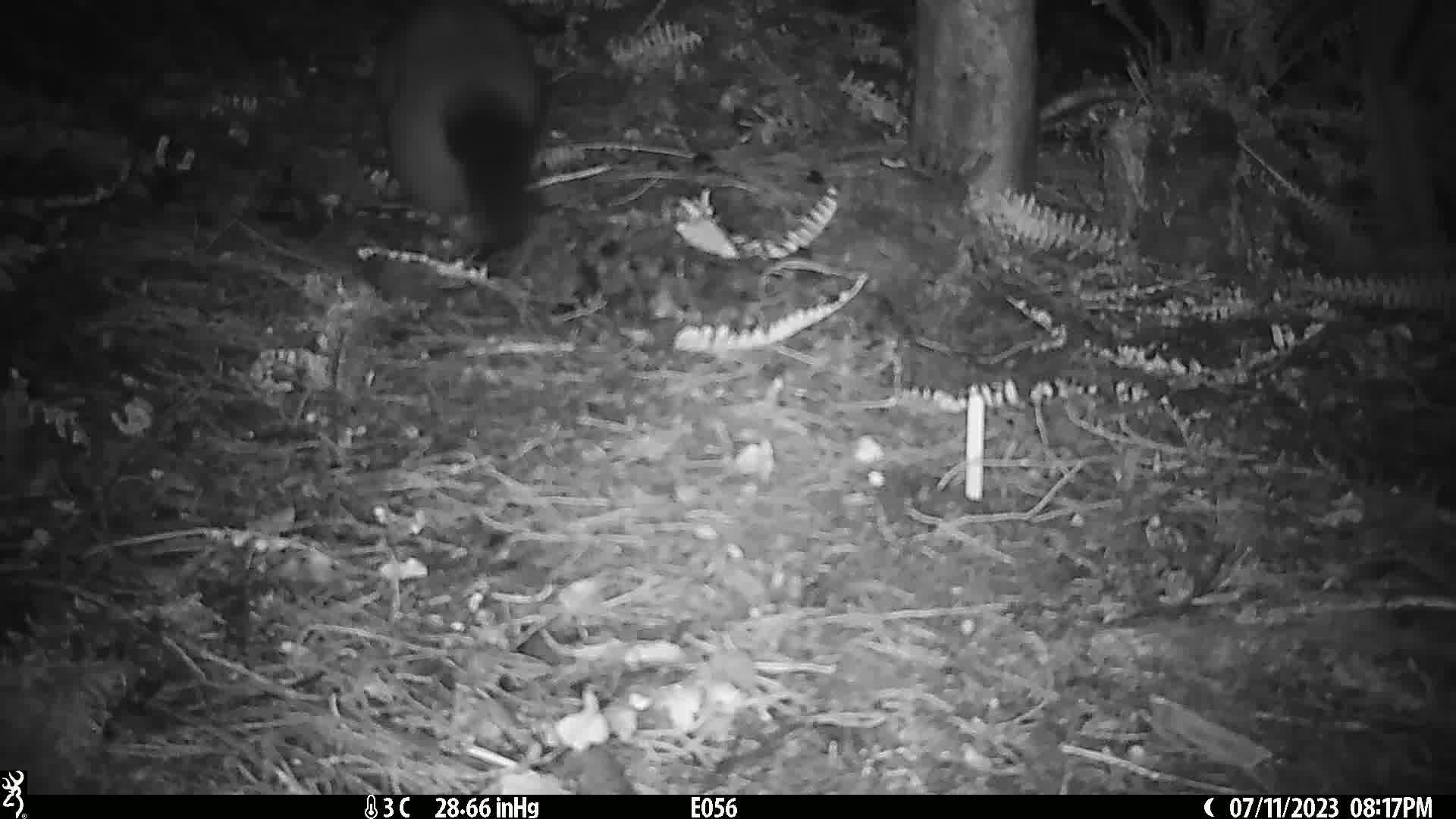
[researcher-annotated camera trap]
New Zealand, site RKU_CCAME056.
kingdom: Animalia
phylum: Chordata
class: Mammalia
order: Diprotodontia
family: Phalangeridae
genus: Trichosurus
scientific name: Trichosurus vulpecula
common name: common brushtail possum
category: possum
Possum (common brushtail possum) (Trichosurus vulpecula).